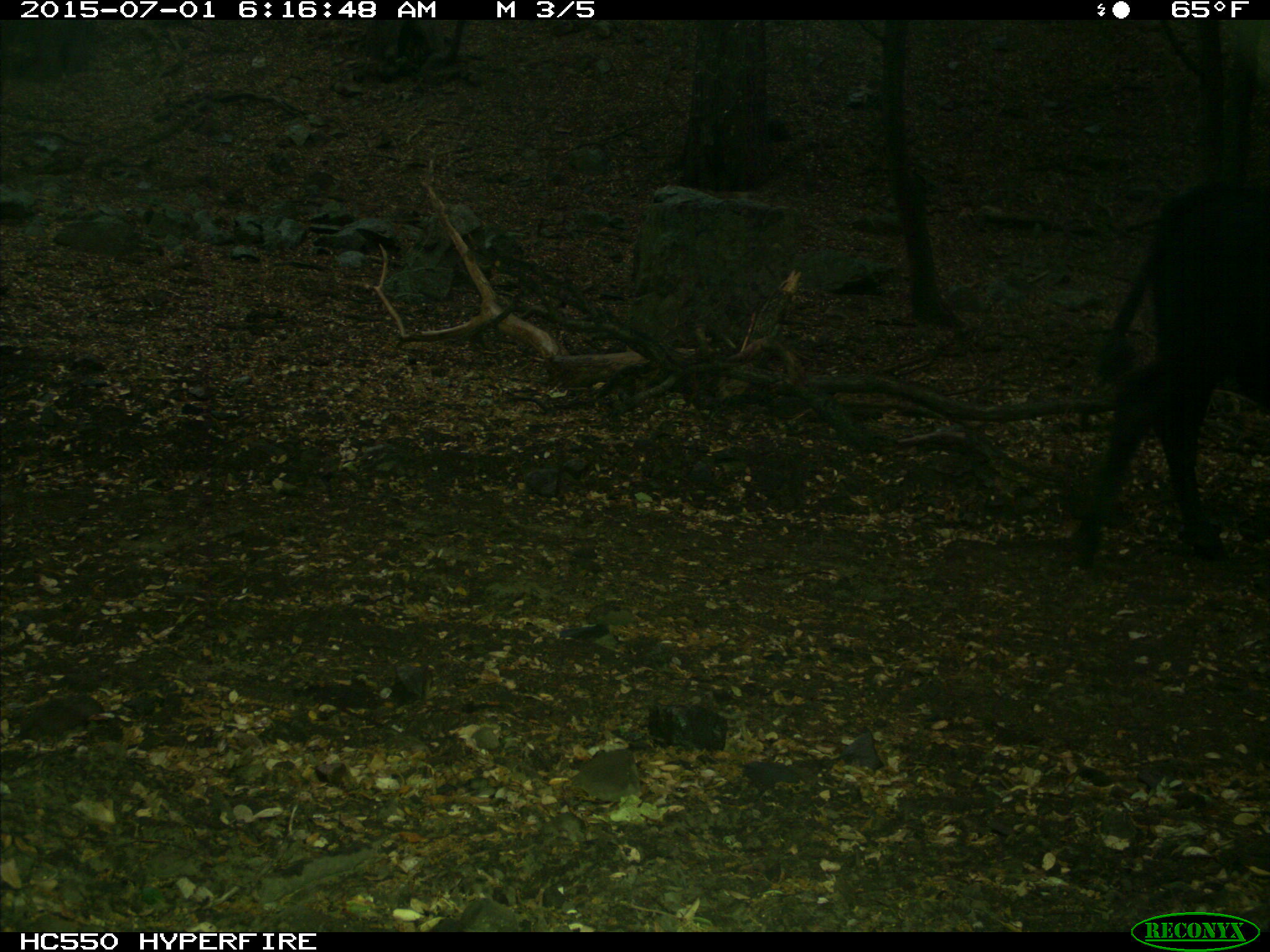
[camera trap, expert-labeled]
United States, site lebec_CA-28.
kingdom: Animalia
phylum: Chordata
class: Mammalia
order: Artiodactyla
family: Bovidae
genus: Bos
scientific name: Bos taurus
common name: domestic cow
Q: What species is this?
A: Bos taurus (domestic cow).